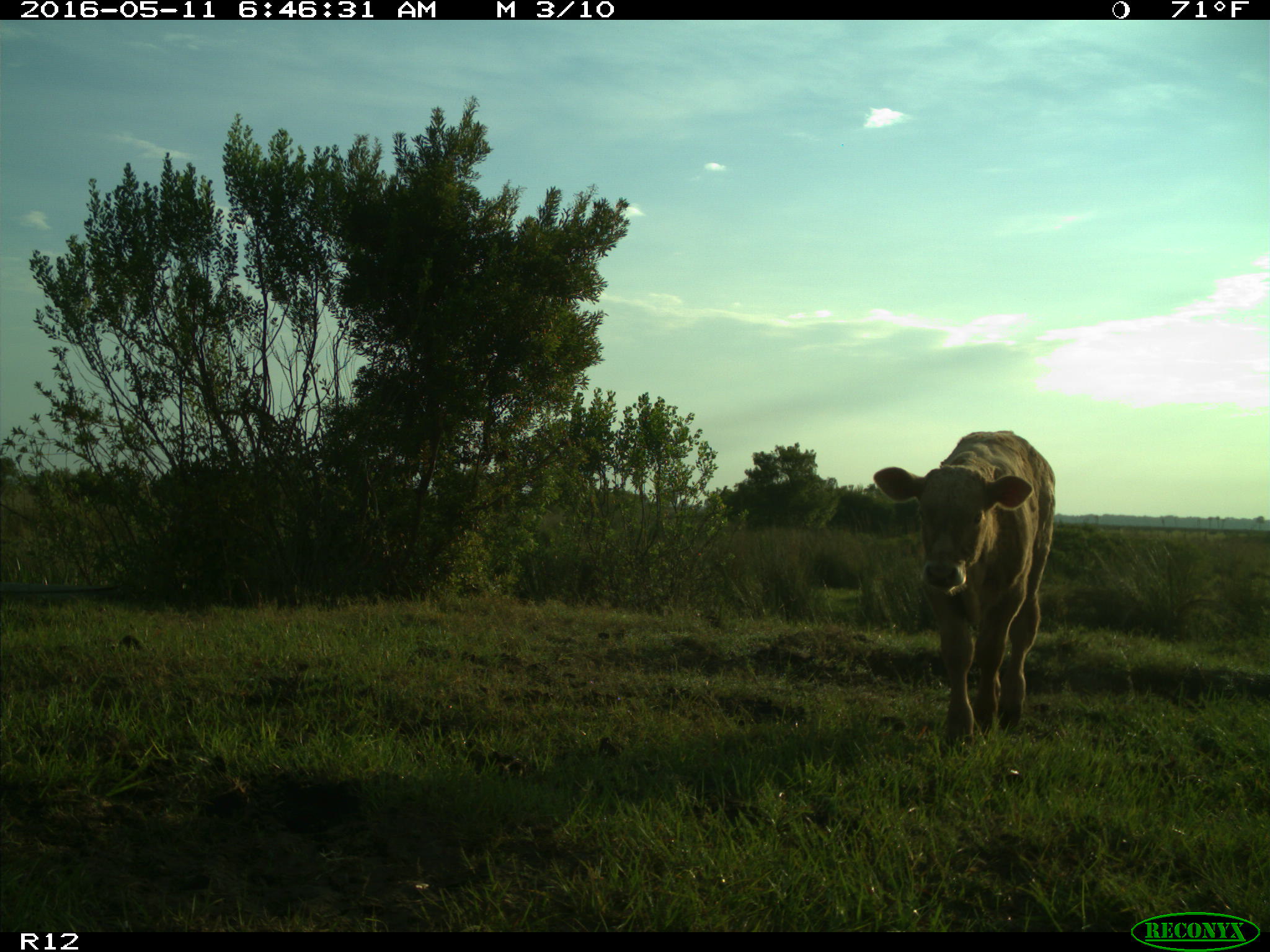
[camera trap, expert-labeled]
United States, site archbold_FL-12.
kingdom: Animalia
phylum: Chordata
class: Mammalia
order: Artiodactyla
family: Bovidae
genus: Bos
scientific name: Bos taurus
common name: domestic cow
Bos taurus (domestic cow).